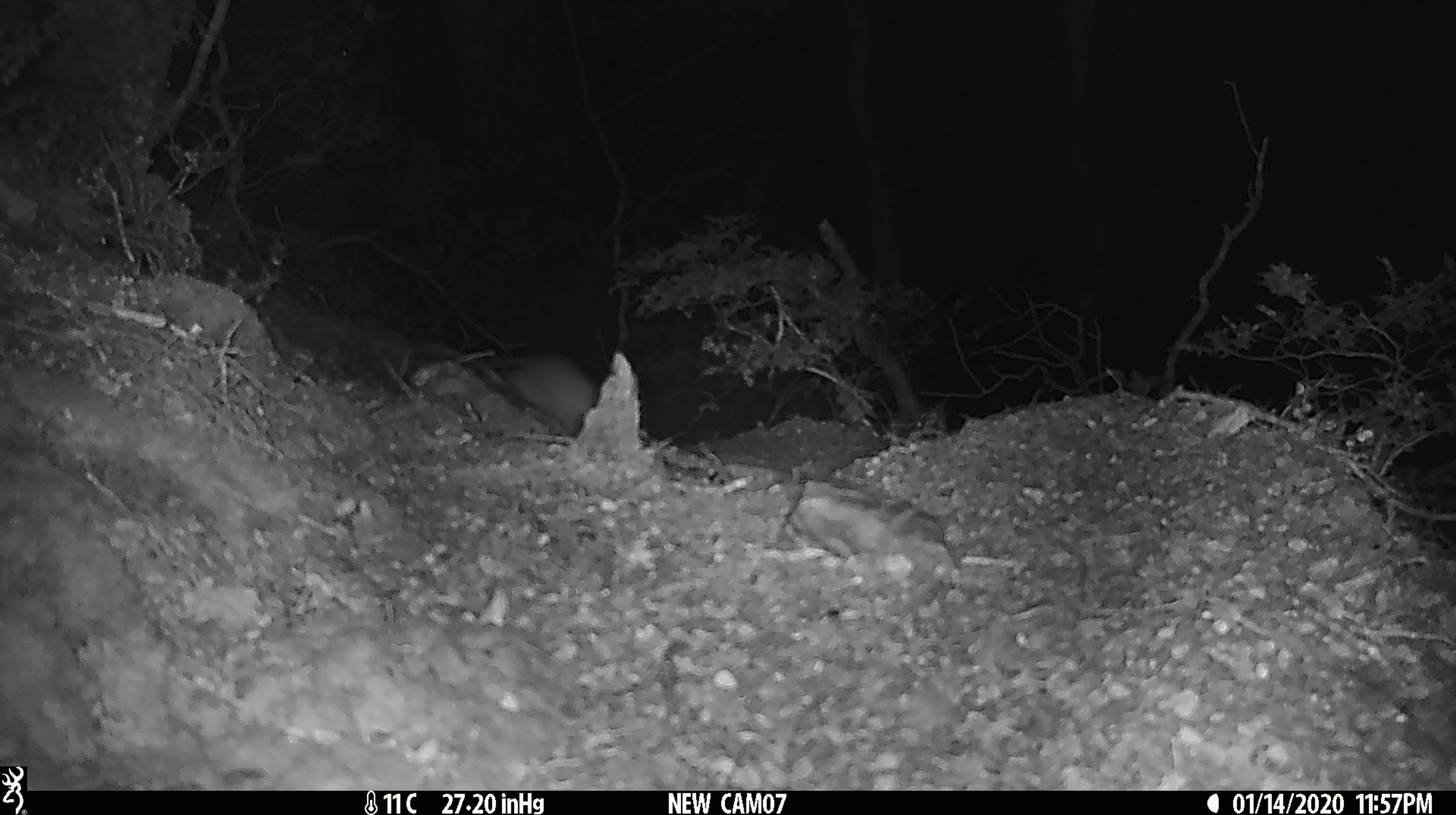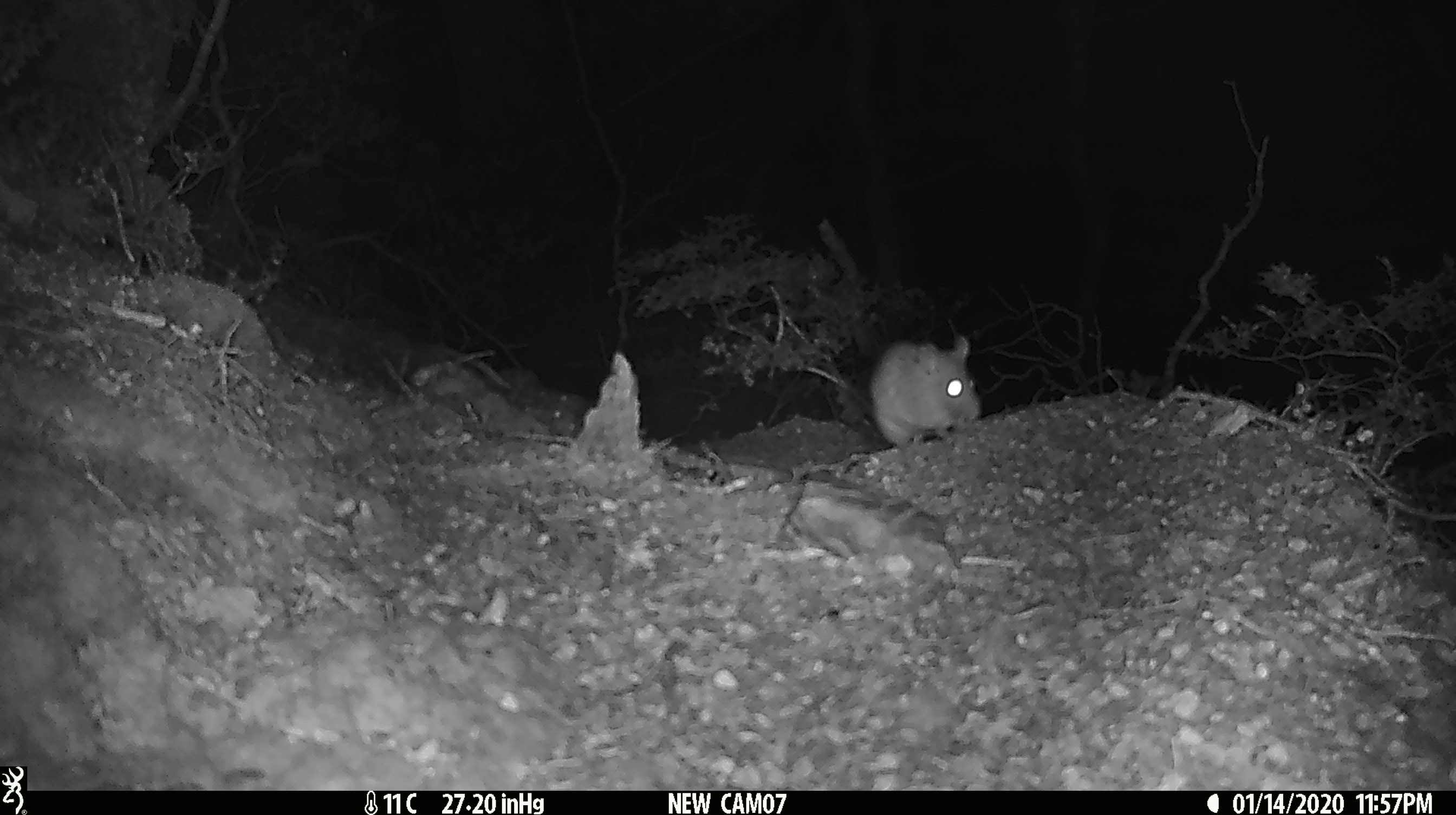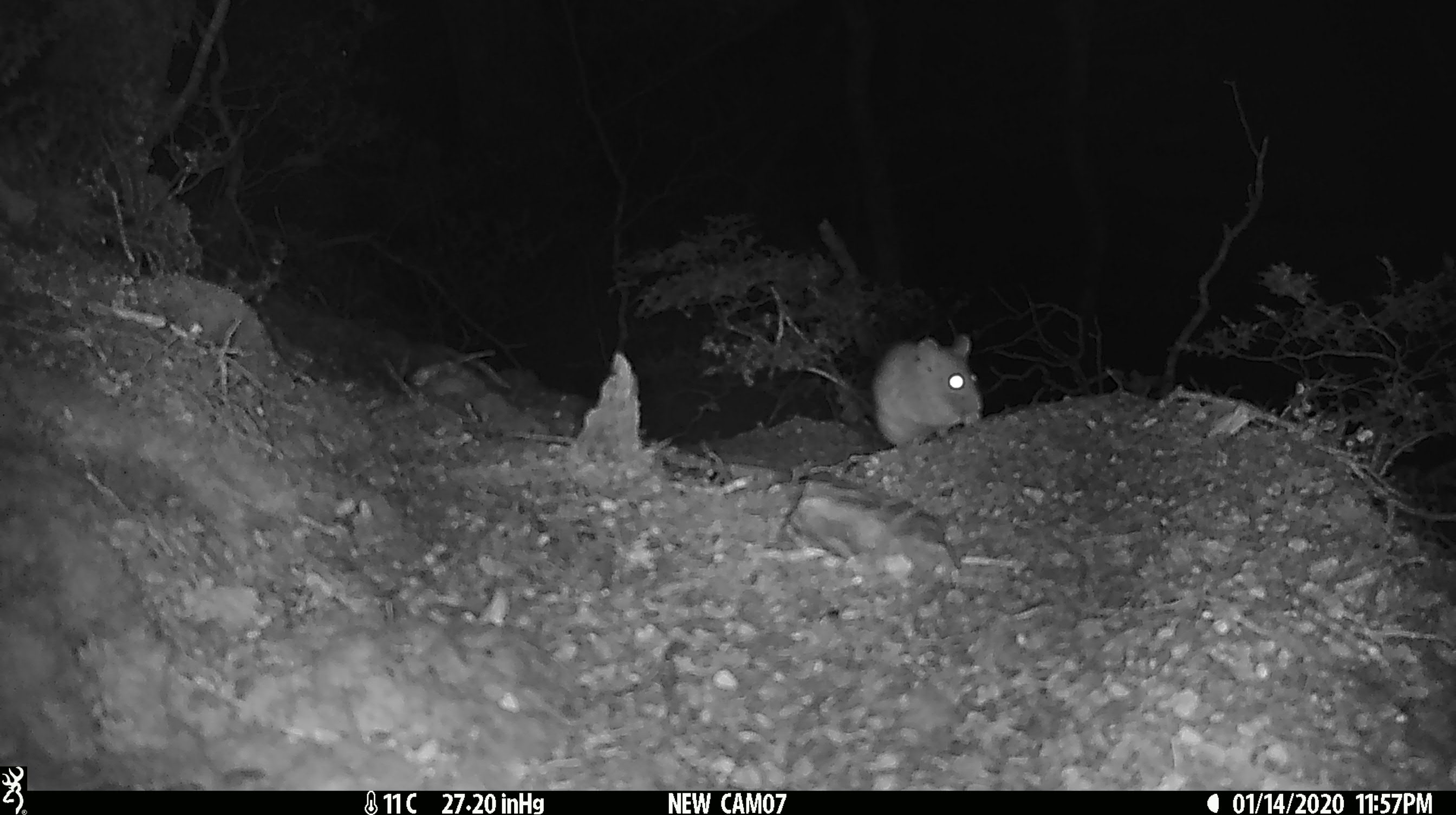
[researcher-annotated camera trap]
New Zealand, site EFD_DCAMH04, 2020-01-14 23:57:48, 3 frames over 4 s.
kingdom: Animalia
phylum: Chordata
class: Mammalia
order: Rodentia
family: Muridae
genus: Rattus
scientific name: Rattus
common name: rat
Rat (Rattus).